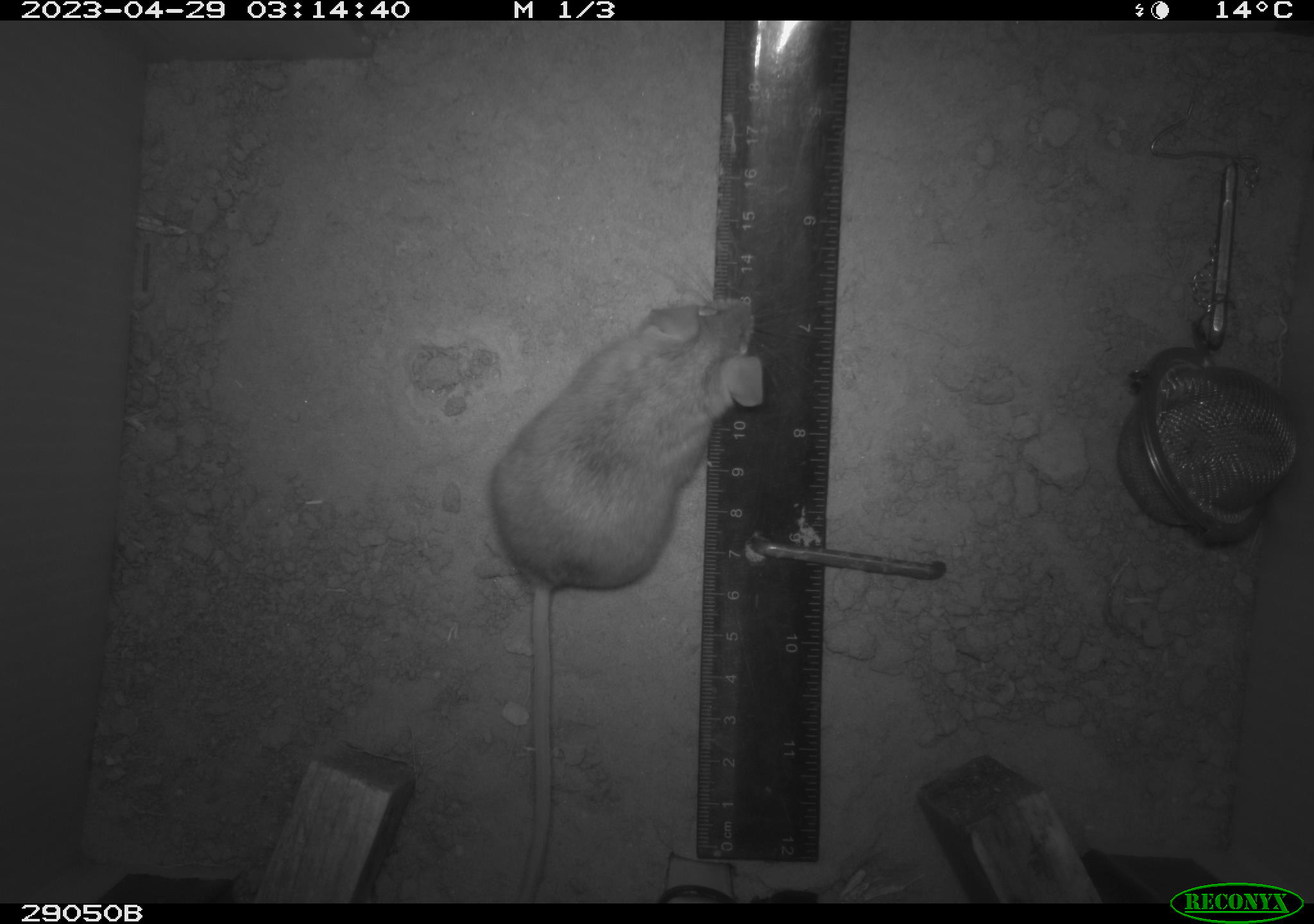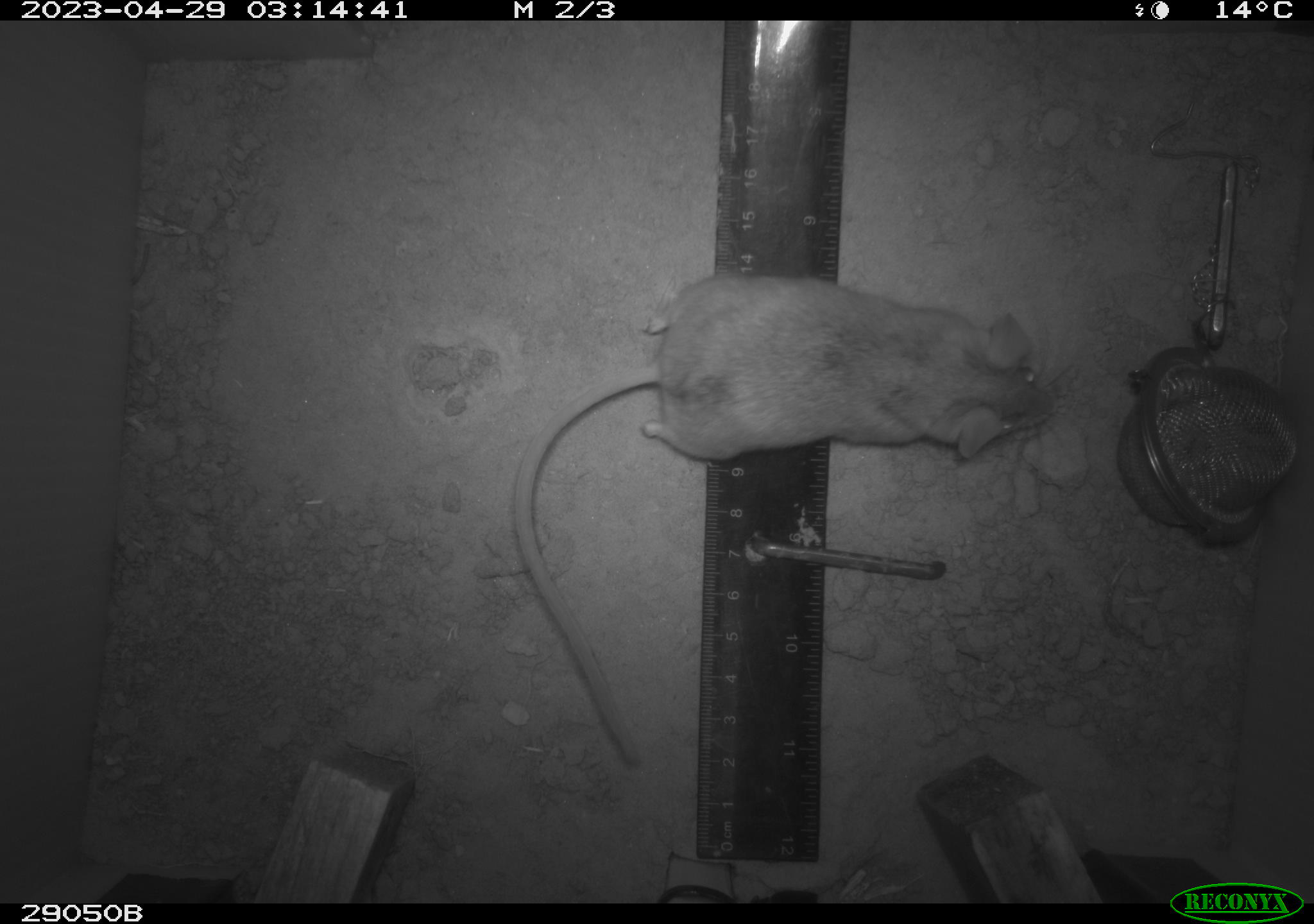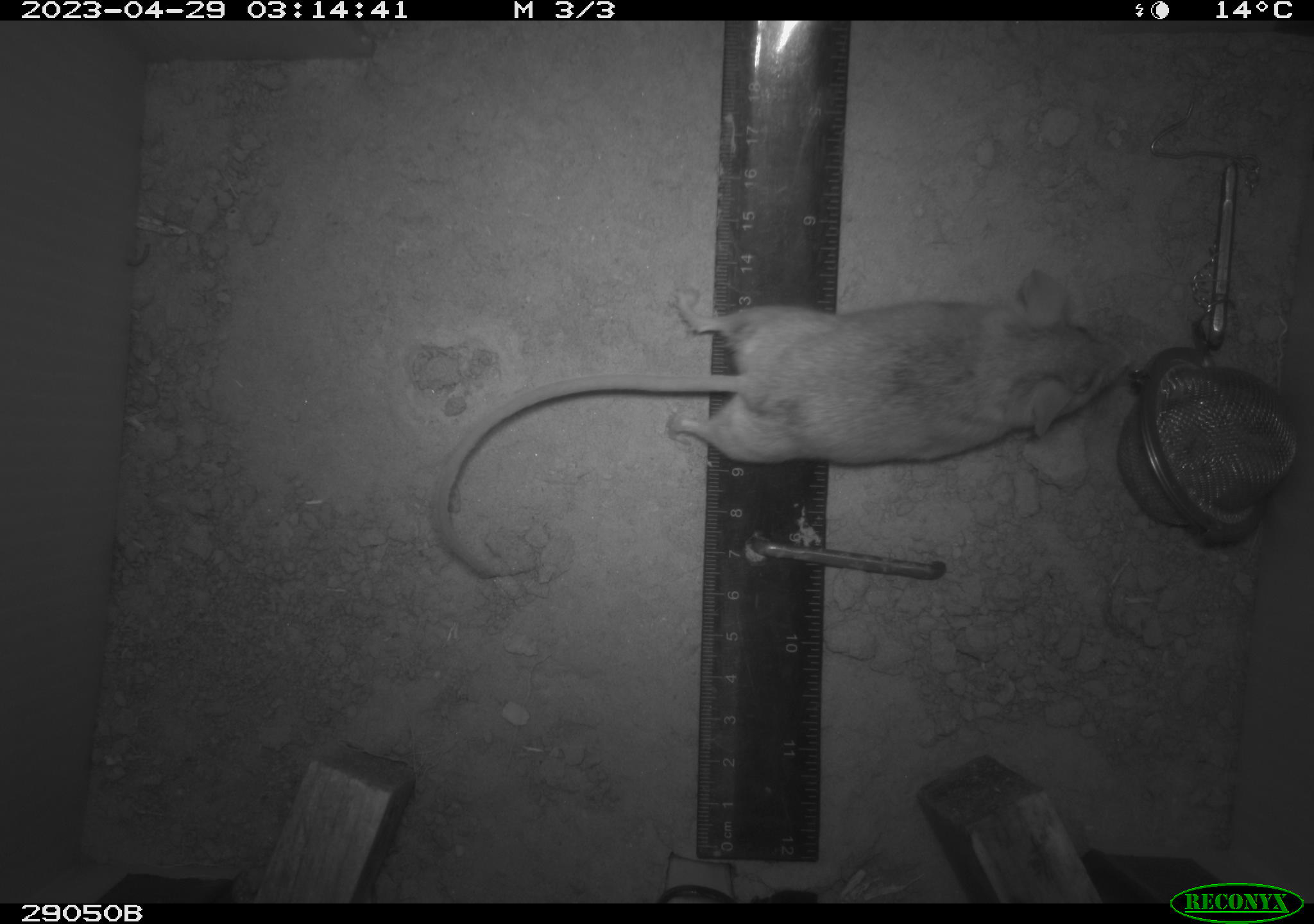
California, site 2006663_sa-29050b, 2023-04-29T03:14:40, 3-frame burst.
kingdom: Animalia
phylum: Chordata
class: Mammalia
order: Rodentia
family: Cricetidae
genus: Peromyscus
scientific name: Peromyscus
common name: deer mice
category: peromyscus species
Peromyscus species (deer mice) (Peromyscus).